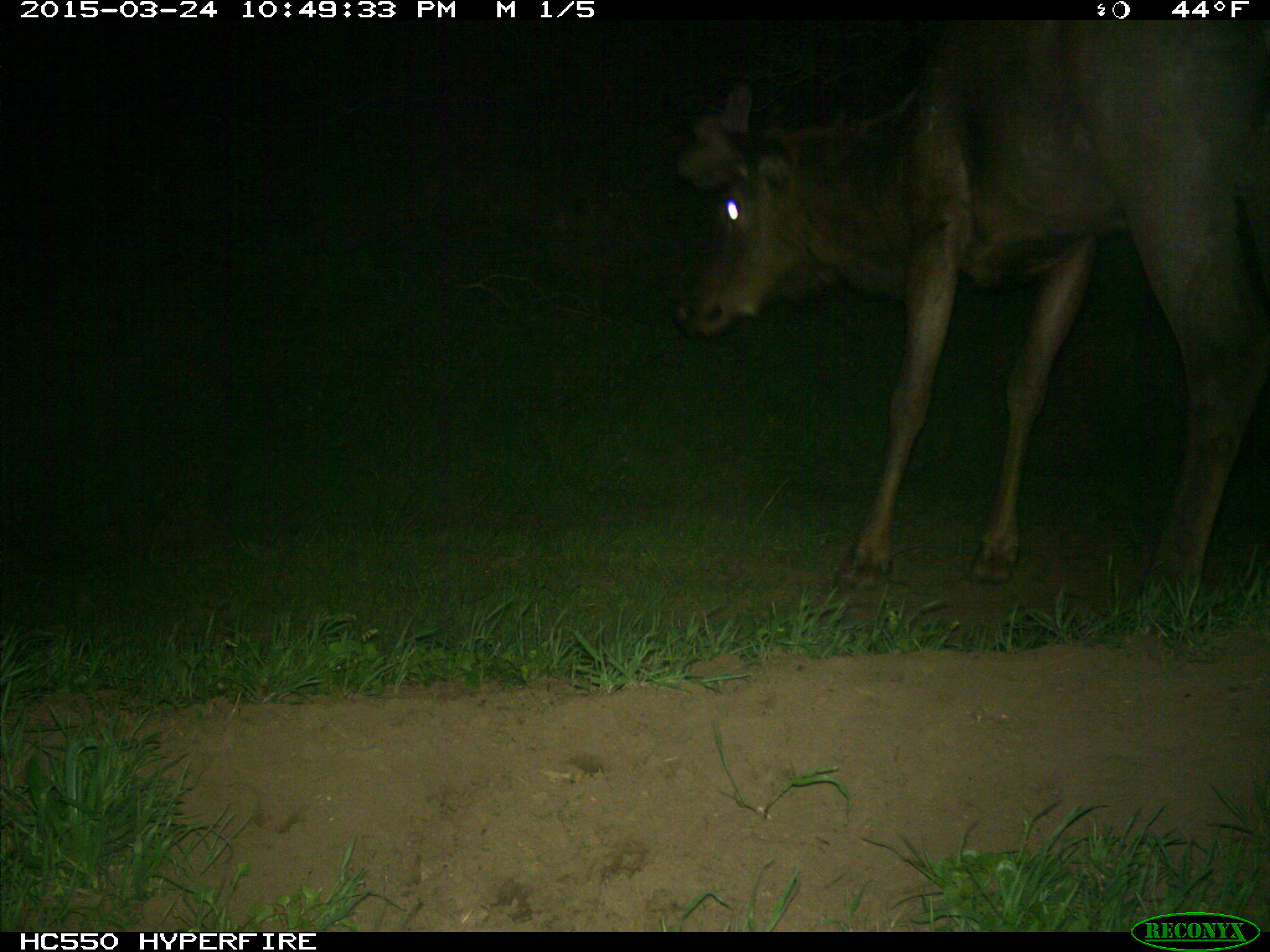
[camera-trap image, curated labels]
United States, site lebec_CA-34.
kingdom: Animalia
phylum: Chordata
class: Mammalia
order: Artiodactyla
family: Cervidae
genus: Cervus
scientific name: Cervus canadensis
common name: elk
Cervus canadensis (elk).